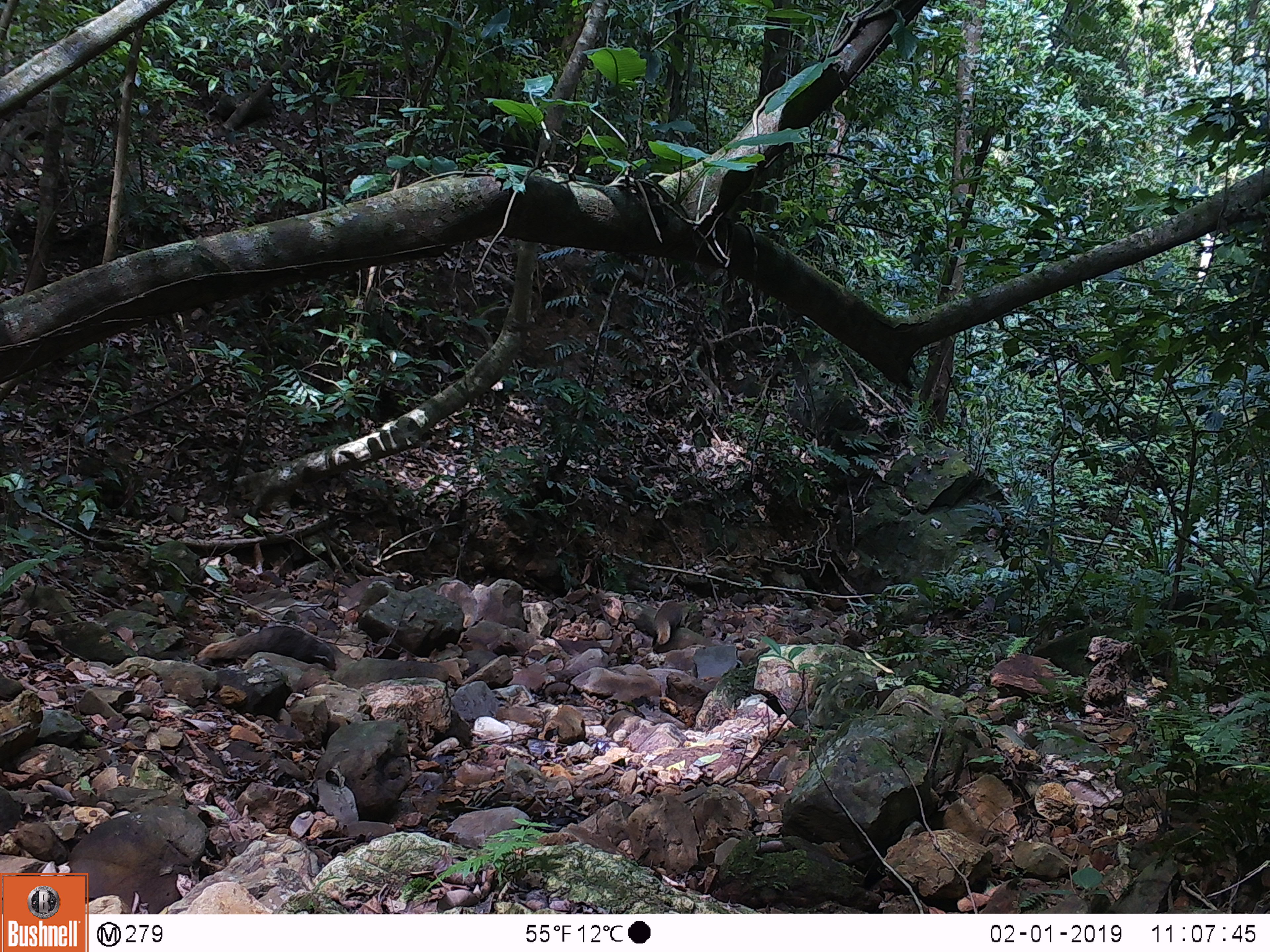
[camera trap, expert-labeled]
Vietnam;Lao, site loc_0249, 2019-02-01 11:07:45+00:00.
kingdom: Animalia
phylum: Chordata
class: Mammalia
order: Carnivora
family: Herpestidae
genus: Urva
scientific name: Urva urva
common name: crab-eating mongoose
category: crab eating mongoose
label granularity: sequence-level